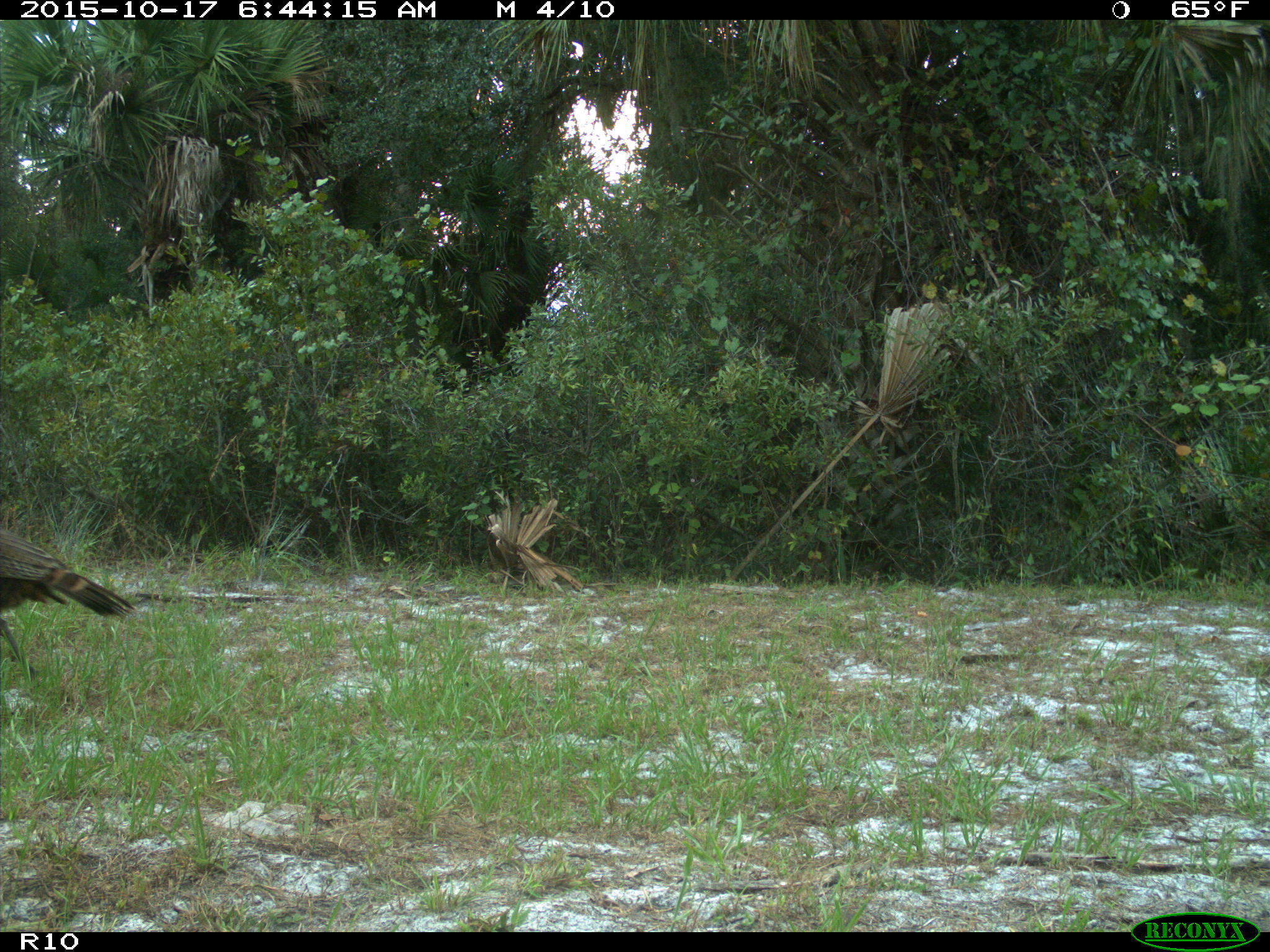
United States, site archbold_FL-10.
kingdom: Animalia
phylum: Chordata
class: Aves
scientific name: Aves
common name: birds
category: unidentified bird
Unidentified bird (birds) (Aves).